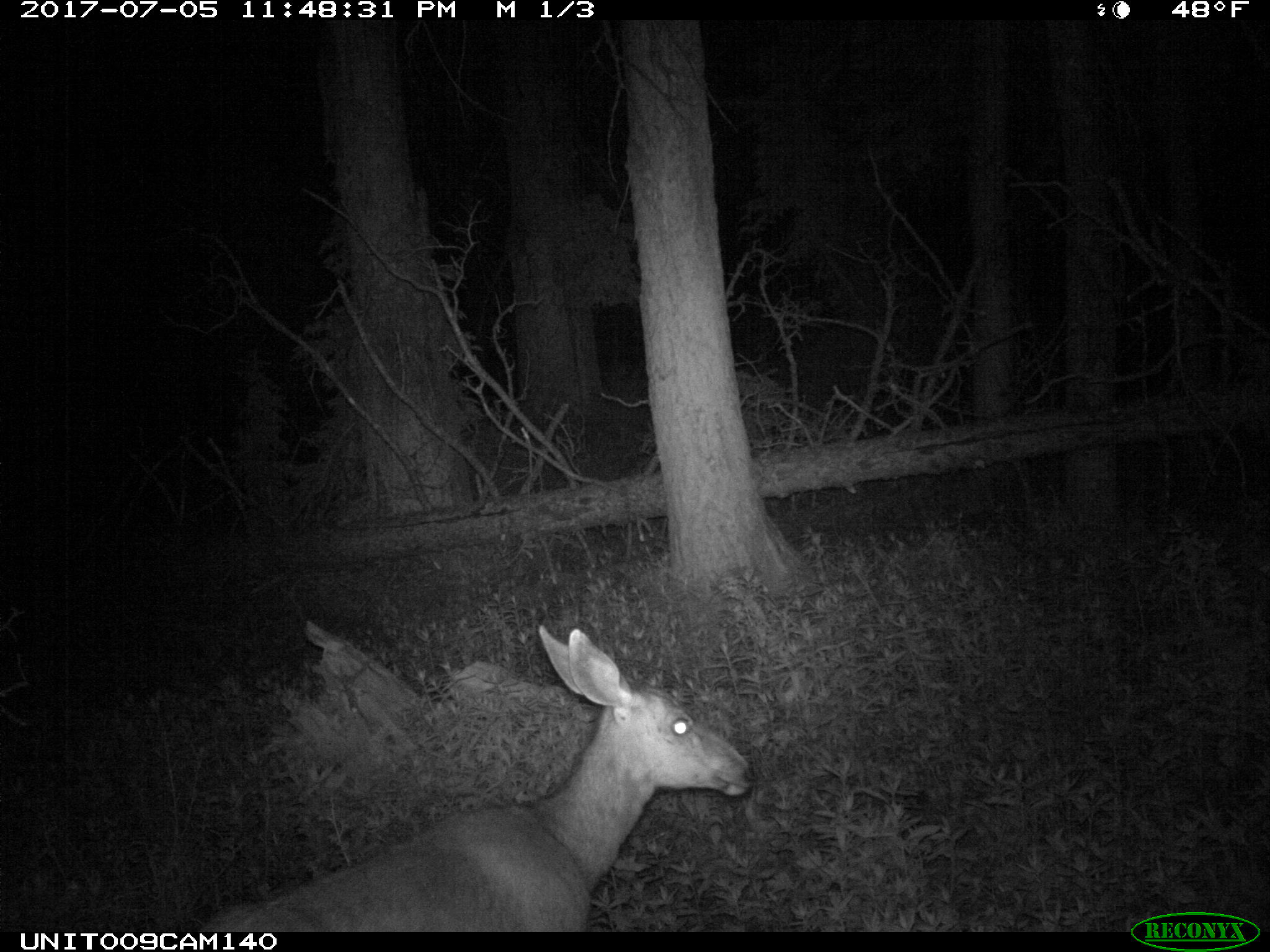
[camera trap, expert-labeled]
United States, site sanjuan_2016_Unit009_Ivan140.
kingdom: Animalia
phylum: Chordata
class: Mammalia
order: Artiodactyla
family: Cervidae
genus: Odocoileus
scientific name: Odocoileus hemionus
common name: mule deer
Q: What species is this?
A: Odocoileus hemionus (mule deer).